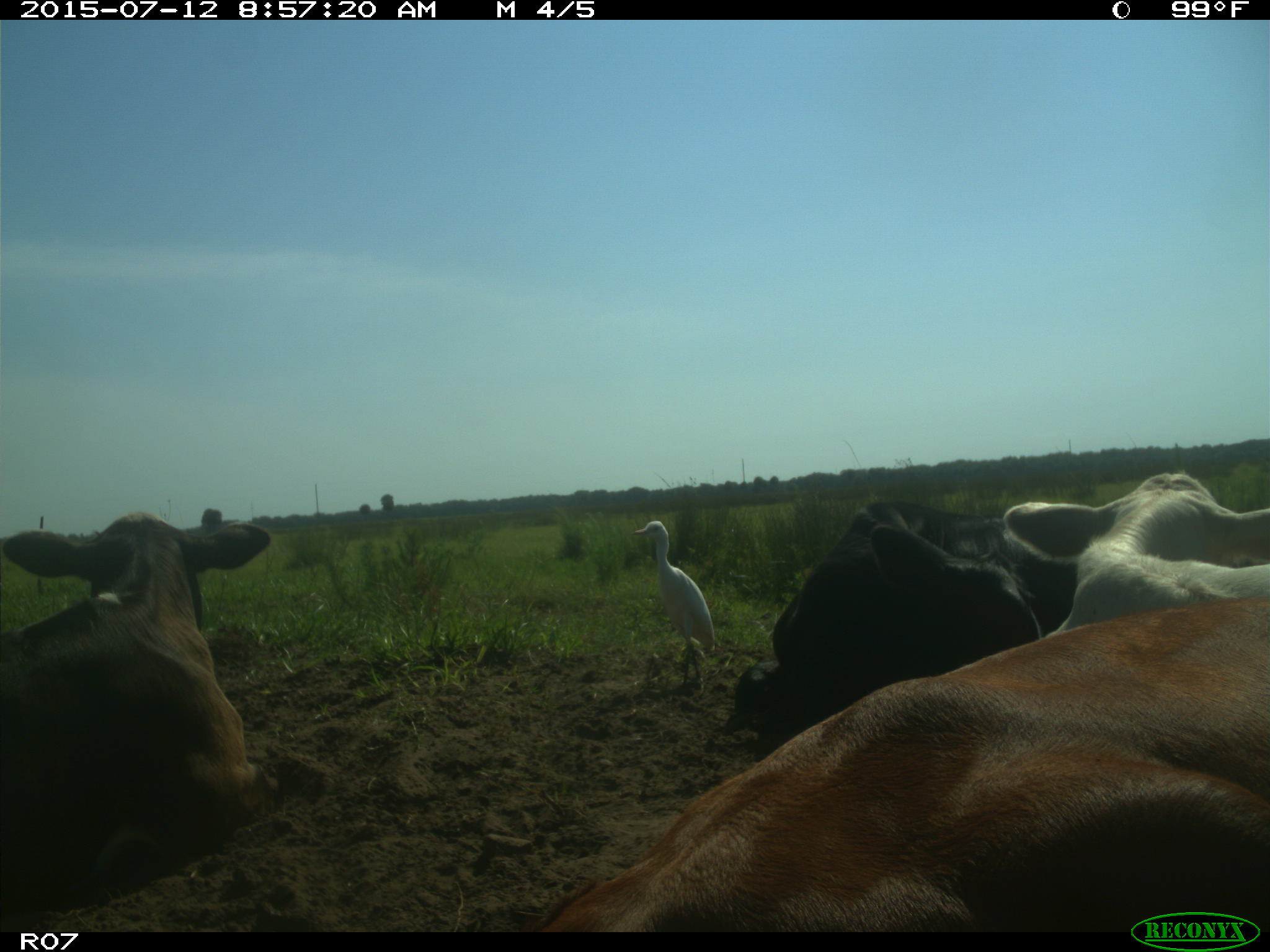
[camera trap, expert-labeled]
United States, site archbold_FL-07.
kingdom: Animalia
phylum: Chordata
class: Mammalia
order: Artiodactyla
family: Bovidae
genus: Bos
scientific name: Bos taurus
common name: domestic cow